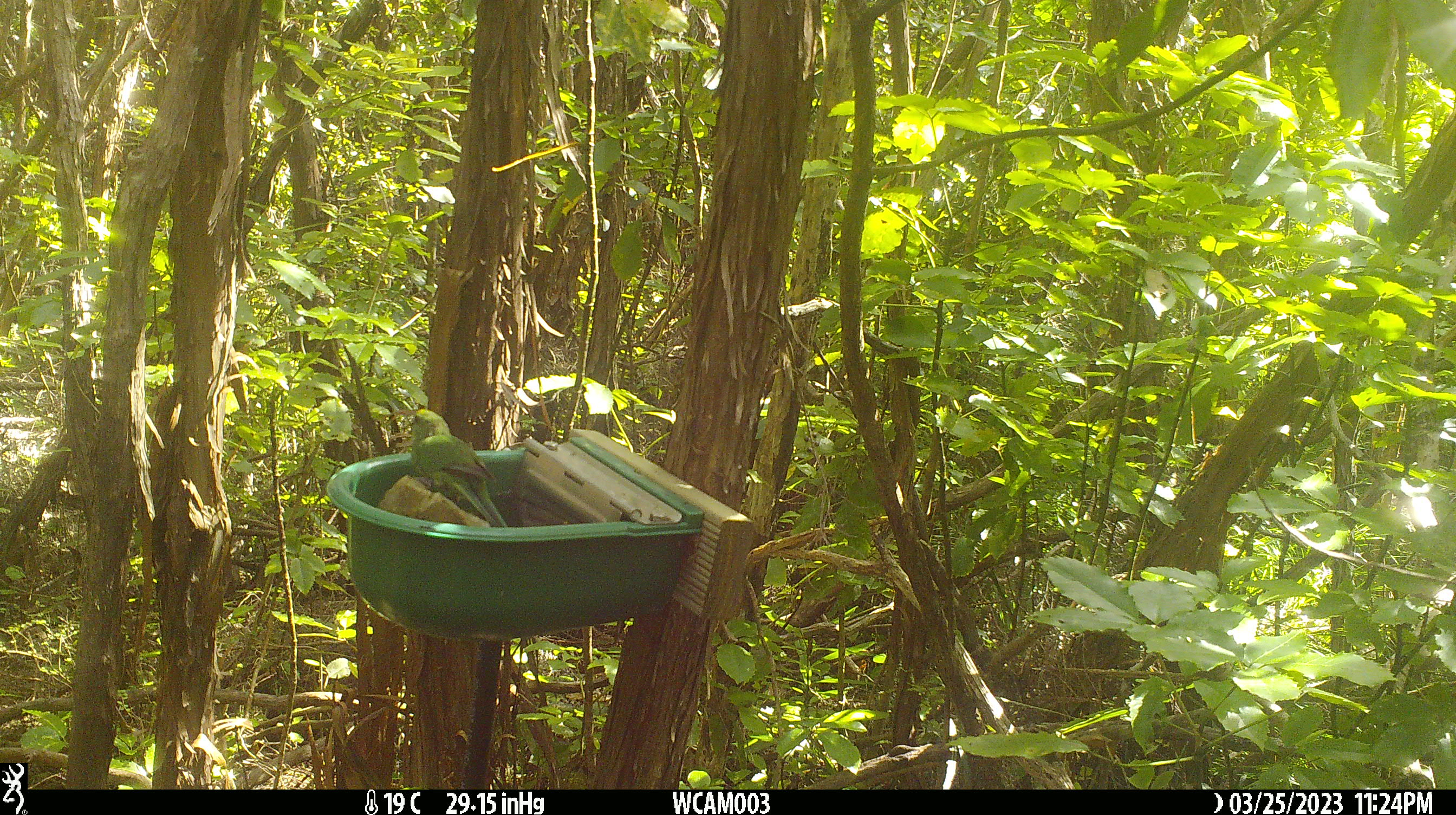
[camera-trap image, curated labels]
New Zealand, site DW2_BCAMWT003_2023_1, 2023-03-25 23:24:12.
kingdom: Animalia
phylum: Chordata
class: Aves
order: Psittaciformes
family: Psittaculidae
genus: Cyanoramphus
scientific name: Cyanoramphus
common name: parakeet